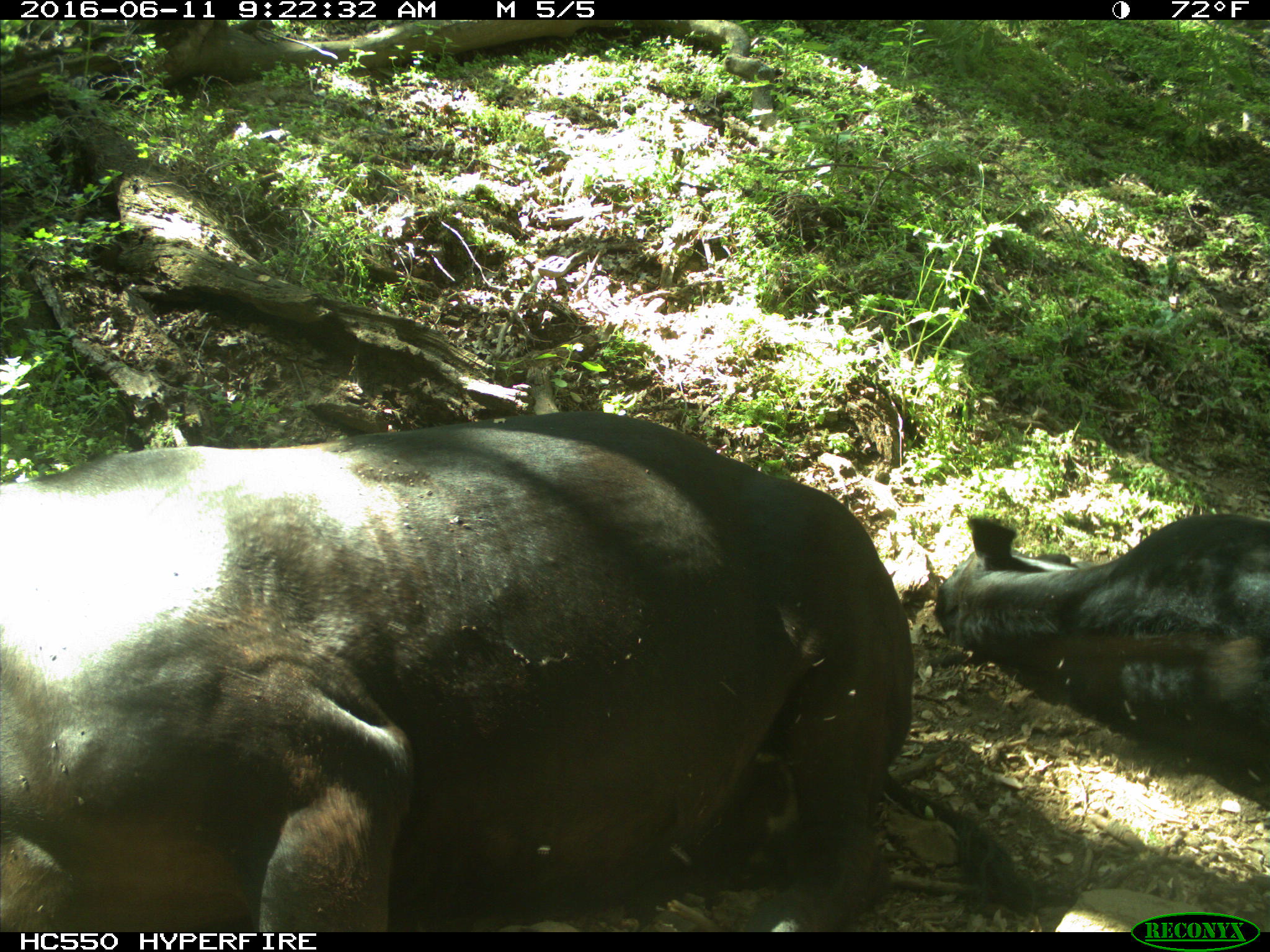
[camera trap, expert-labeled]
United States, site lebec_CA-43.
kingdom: Animalia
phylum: Chordata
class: Mammalia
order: Artiodactyla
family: Bovidae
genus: Bos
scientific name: Bos taurus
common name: domestic cow